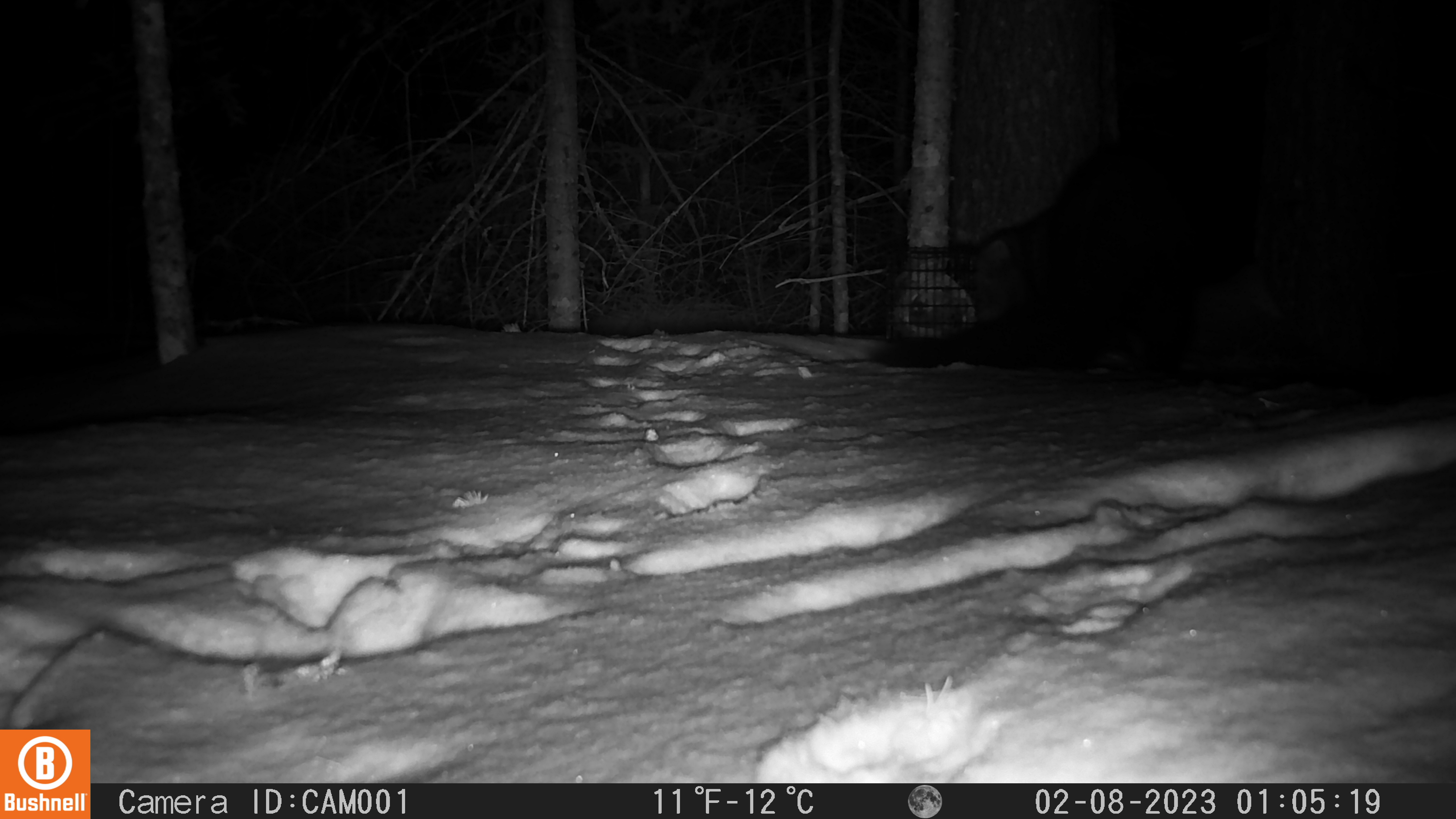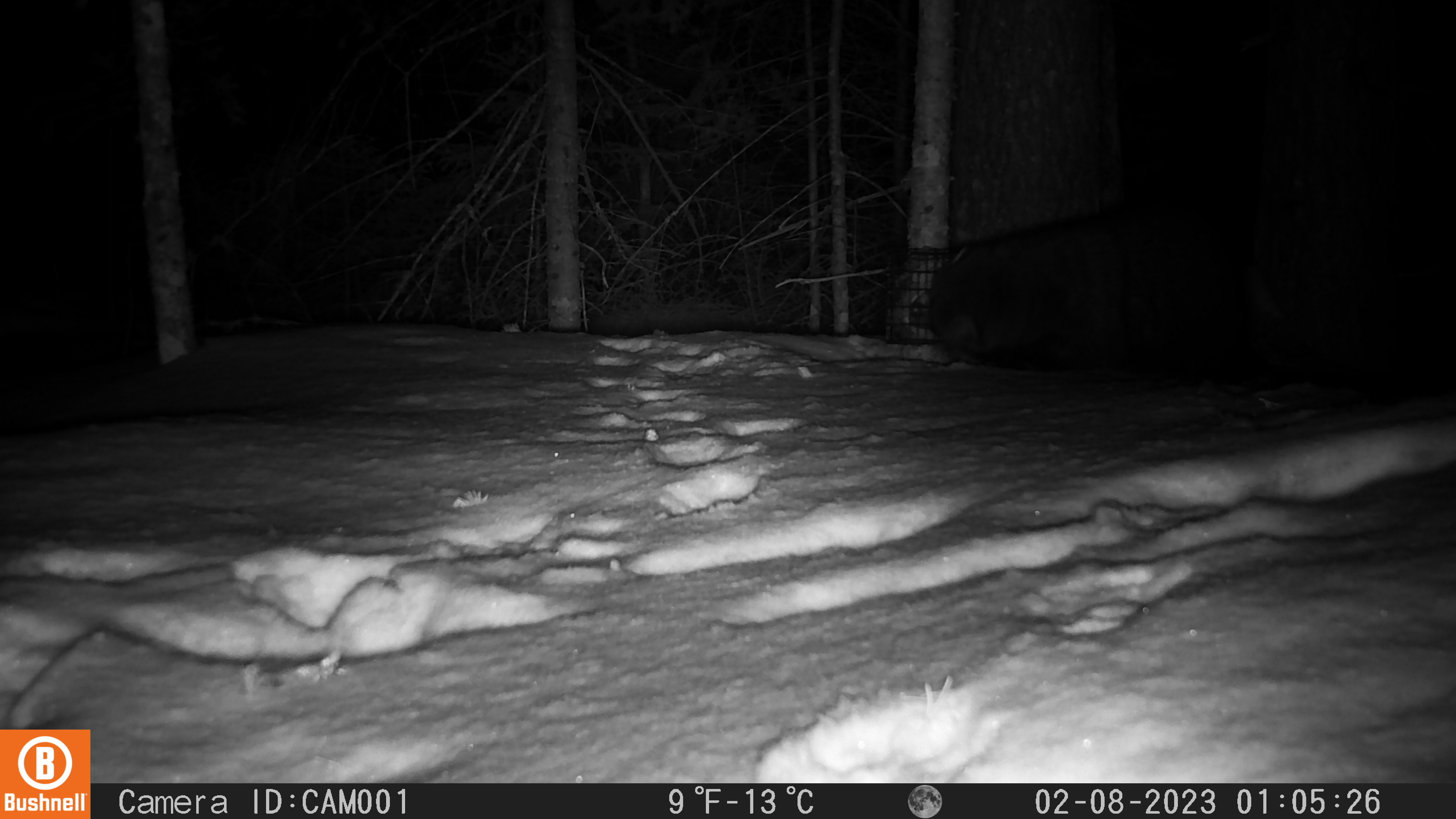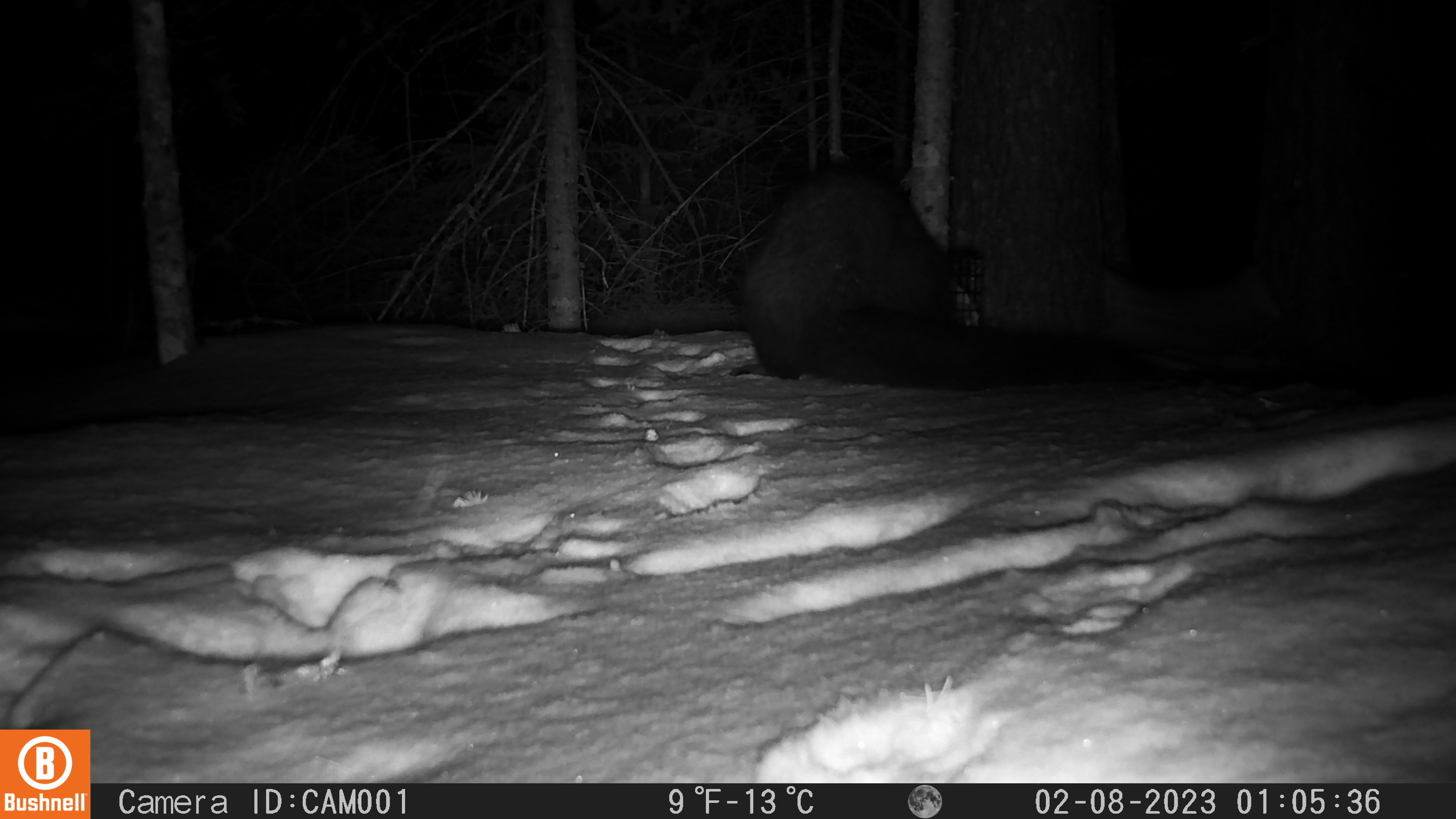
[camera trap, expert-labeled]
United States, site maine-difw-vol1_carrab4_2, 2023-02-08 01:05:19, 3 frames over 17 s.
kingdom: Animalia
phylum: Chordata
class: Mammalia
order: Carnivora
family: Mustelidae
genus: Pekania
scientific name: Pekania pennanti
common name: fisher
Fisher (Pekania pennanti).